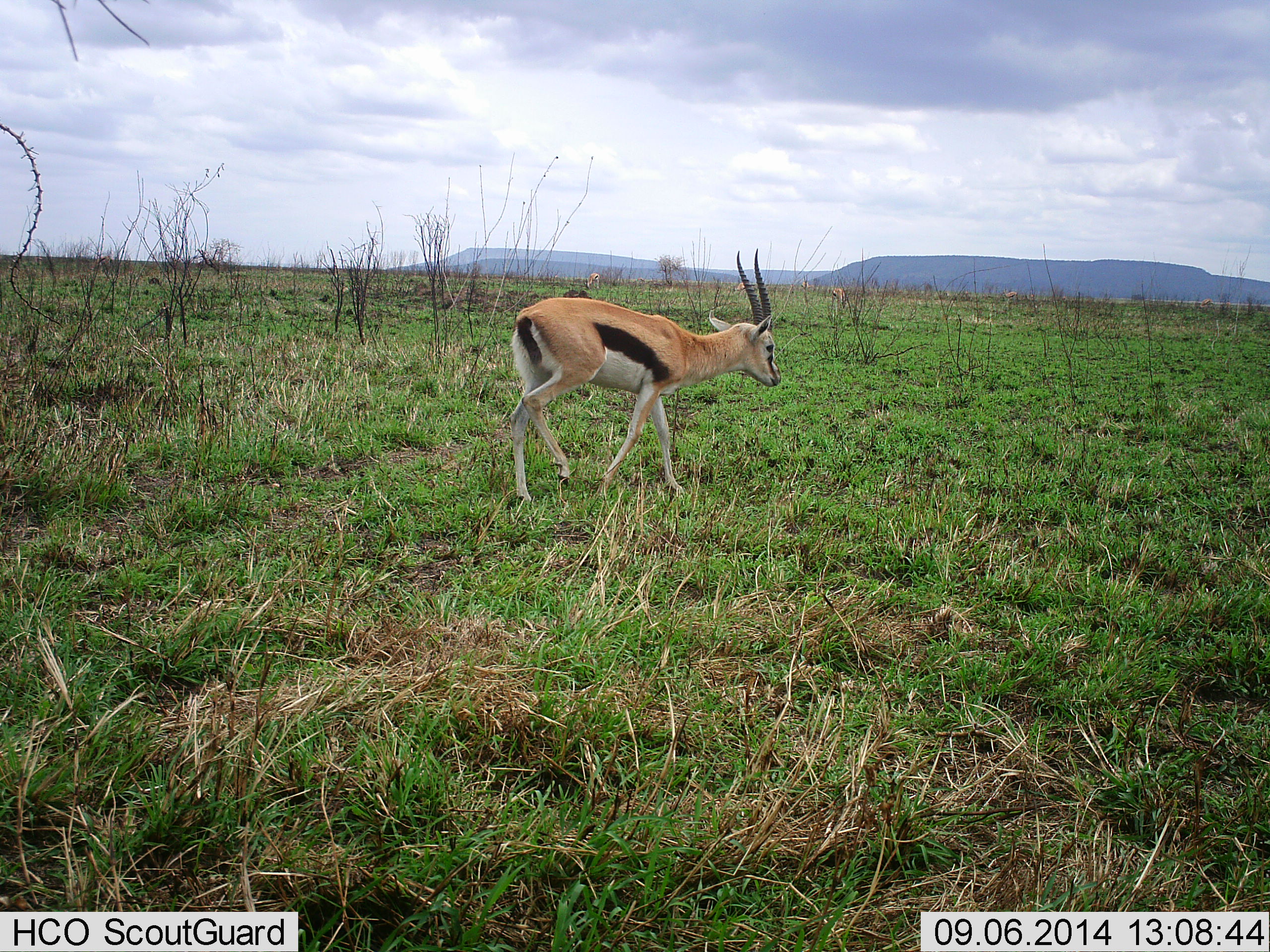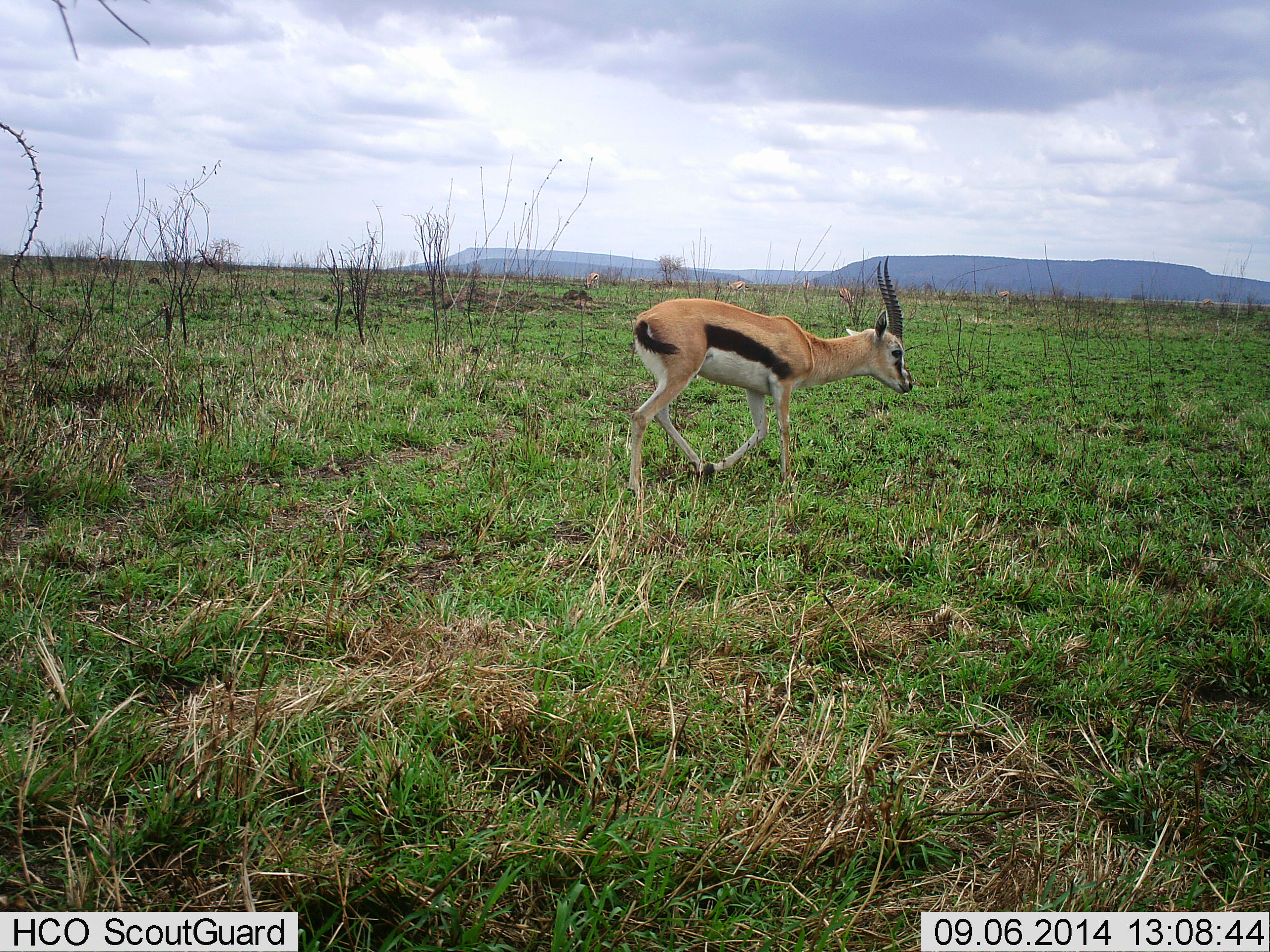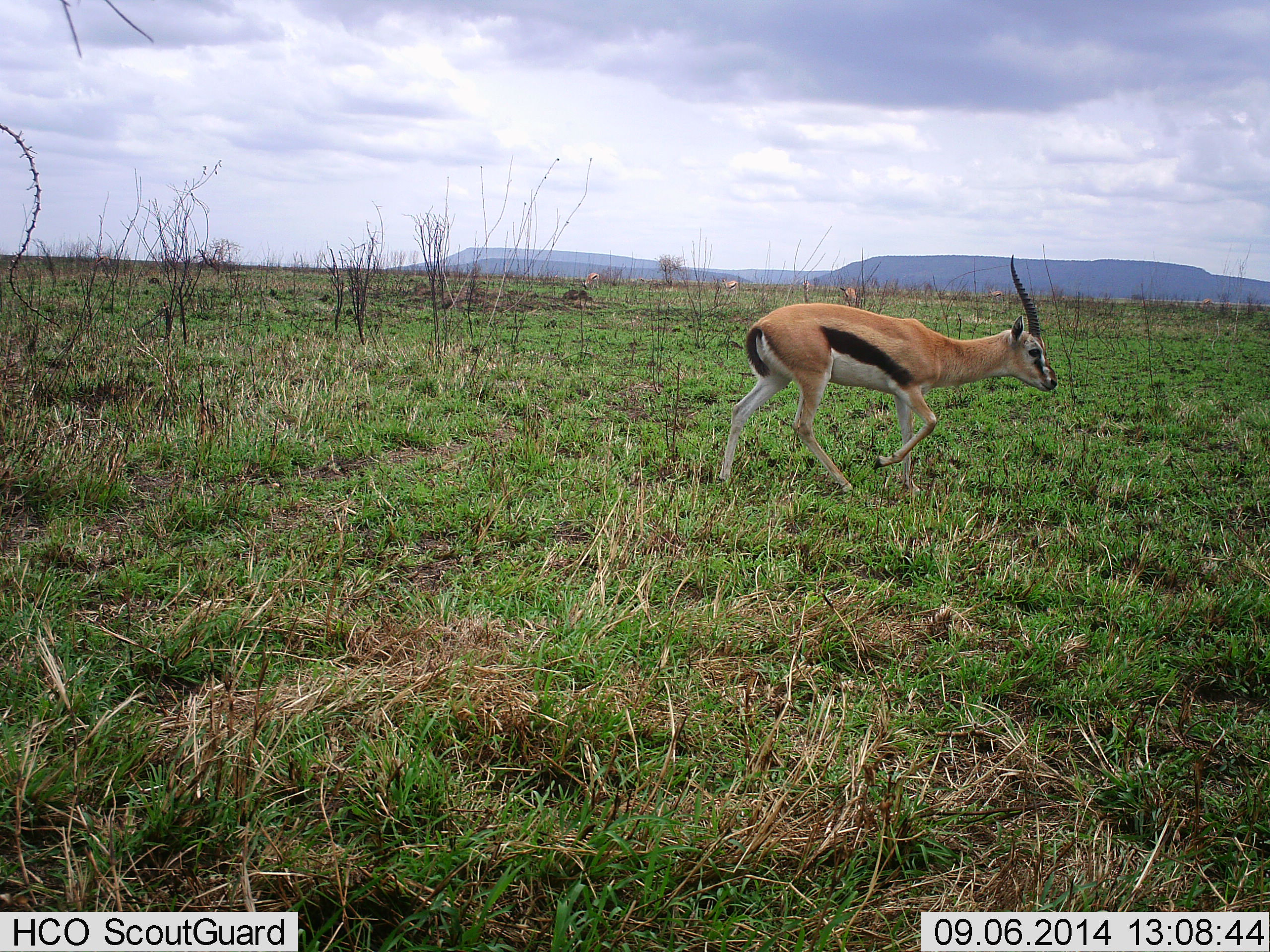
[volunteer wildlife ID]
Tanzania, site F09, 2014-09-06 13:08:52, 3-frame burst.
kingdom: Animalia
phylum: Chordata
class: Mammalia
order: Artiodactyla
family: Bovidae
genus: Eudorcas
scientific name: Eudorcas thomsonii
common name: thomson's gazelle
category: gazellethomsons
Gazellethomsons (thomson's gazelle) (Eudorcas thomsonii), count 1. Behavior (volunteer vote fractions): standing 0%, resting 0%, moving 100%, interacting 0%. Young present (vote fraction): 0%. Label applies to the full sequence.